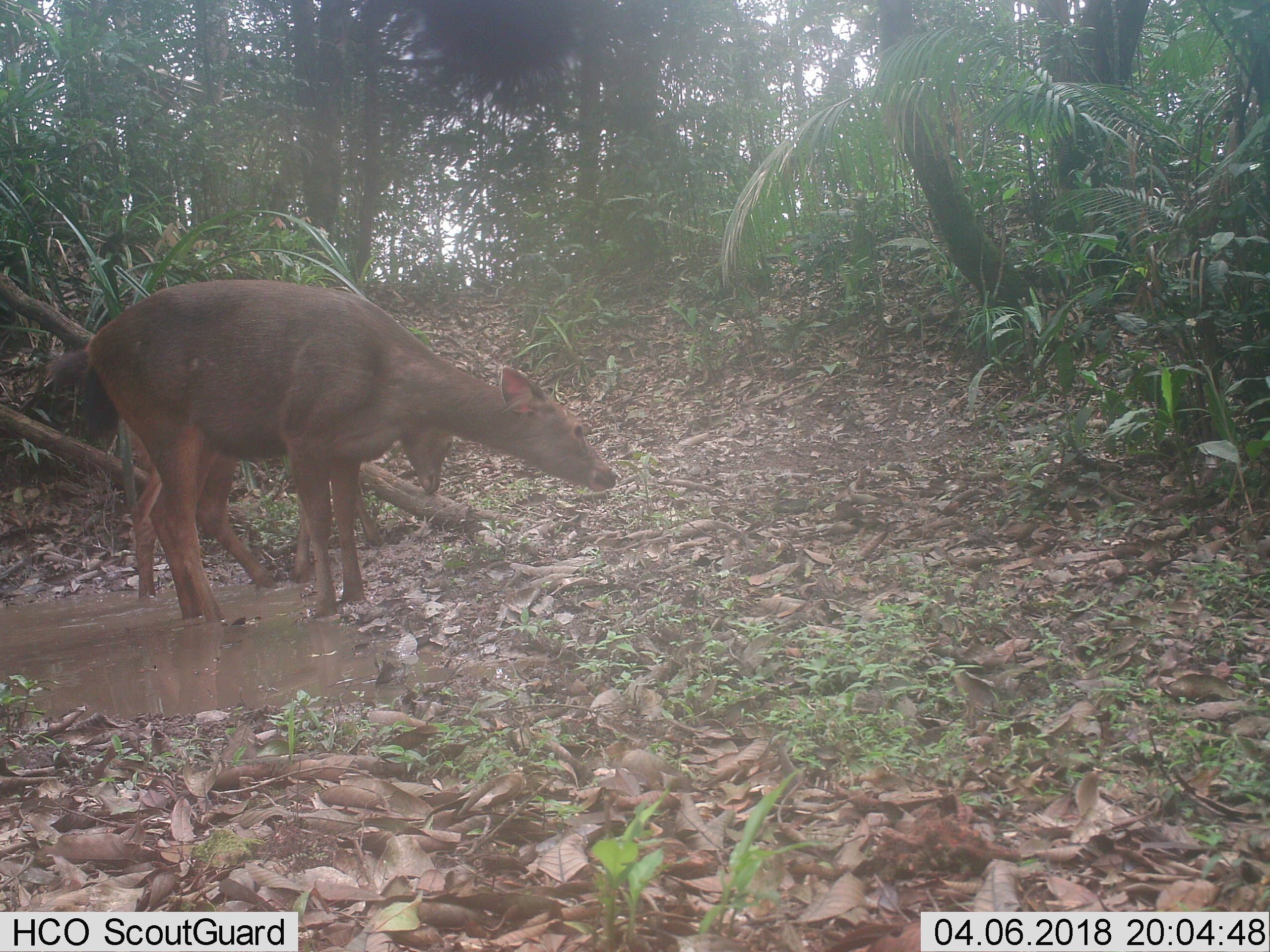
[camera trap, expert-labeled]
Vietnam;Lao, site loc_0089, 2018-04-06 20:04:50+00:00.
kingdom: Animalia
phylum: Chordata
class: Mammalia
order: Artiodactyla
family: Cervidae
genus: Rusa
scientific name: Rusa unicolor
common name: sambar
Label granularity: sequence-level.